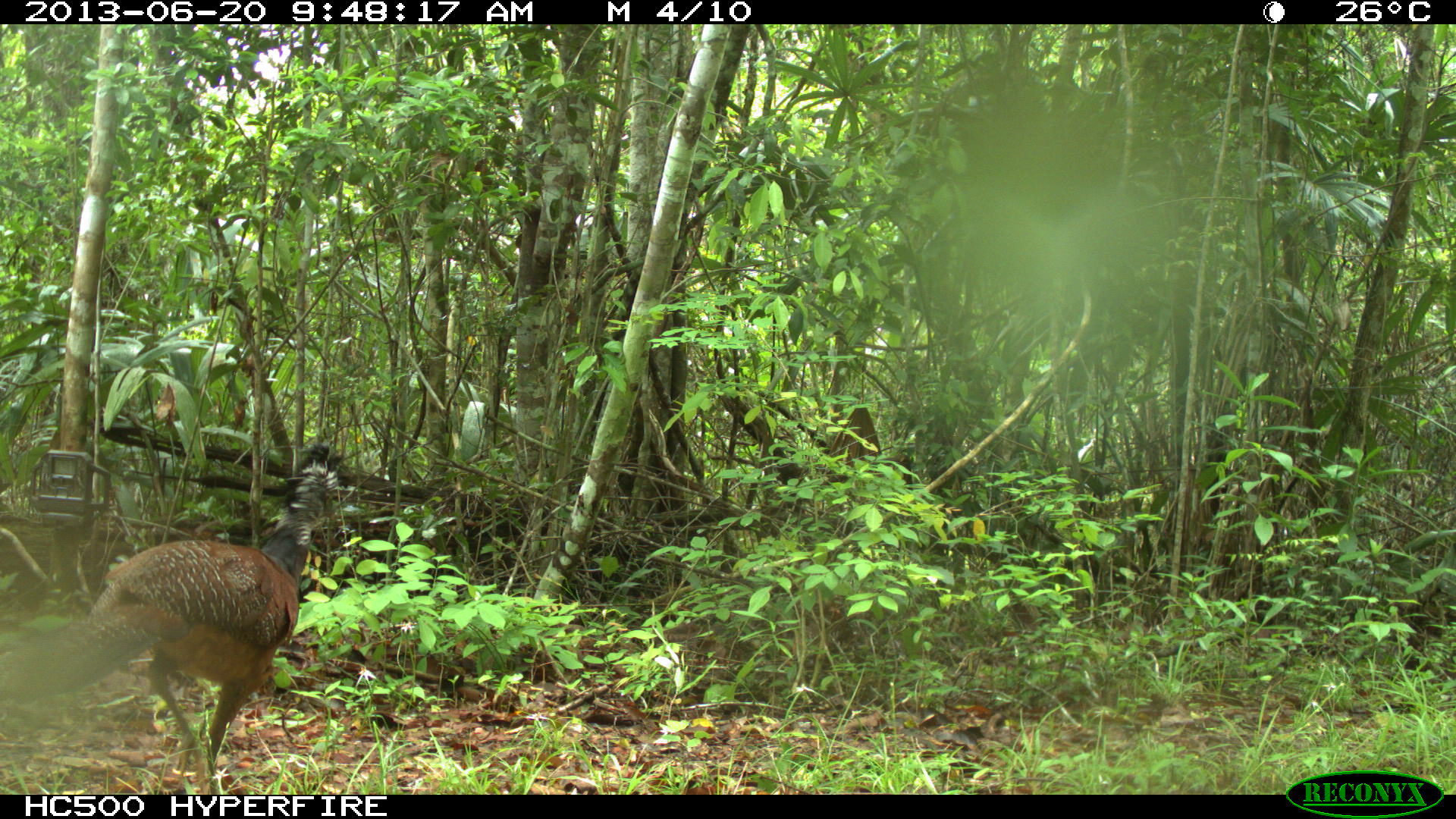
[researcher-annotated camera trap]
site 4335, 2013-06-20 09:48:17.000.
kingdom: Animalia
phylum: Chordata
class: Aves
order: Galliformes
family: Cracidae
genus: Crax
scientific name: Crax rubra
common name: great curassow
Crax rubra (great curassow), count 1, sex female.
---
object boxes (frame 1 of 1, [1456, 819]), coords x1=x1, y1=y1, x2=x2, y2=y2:
crax rubra: x1=0, y1=443, x2=349, y2=795